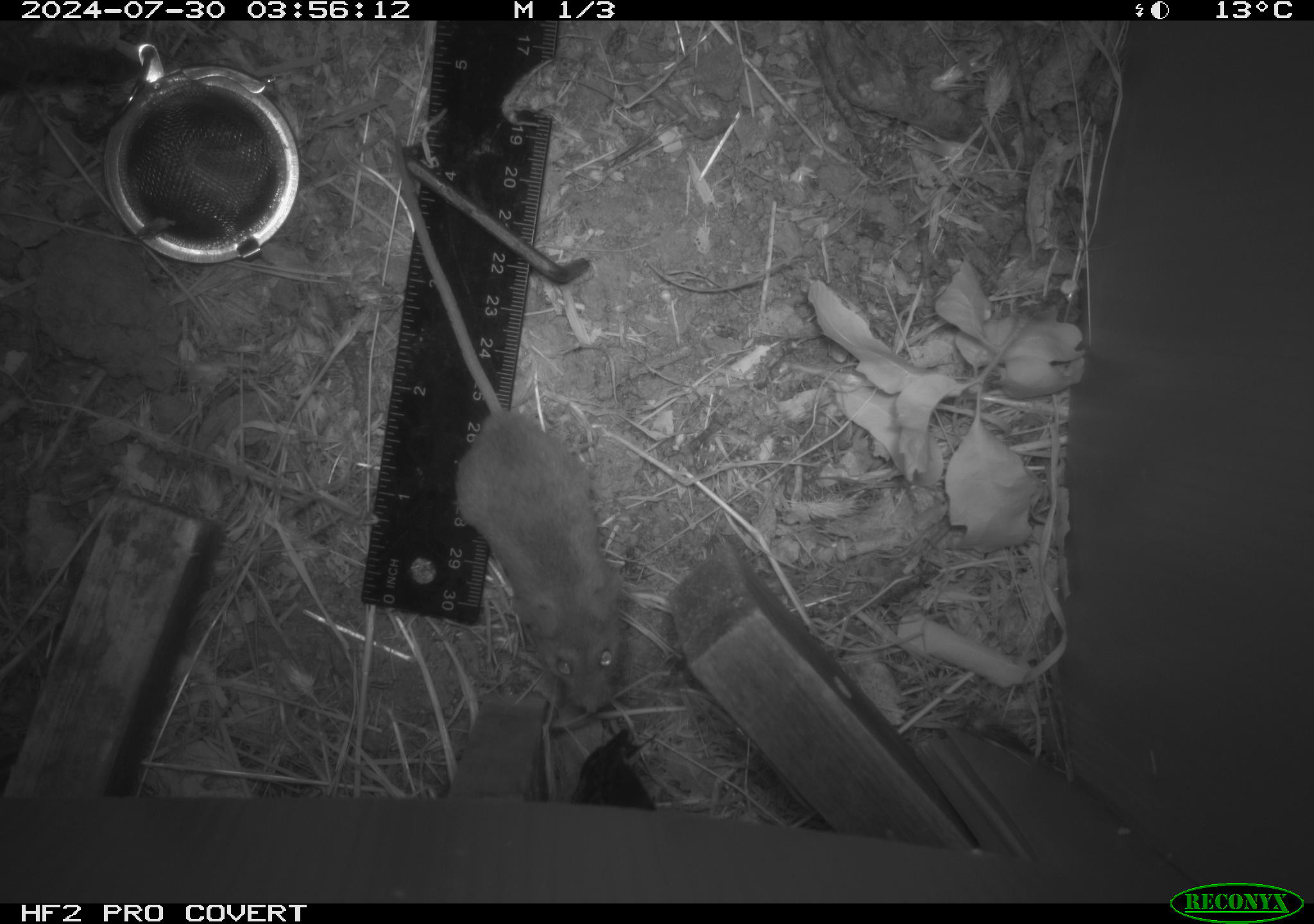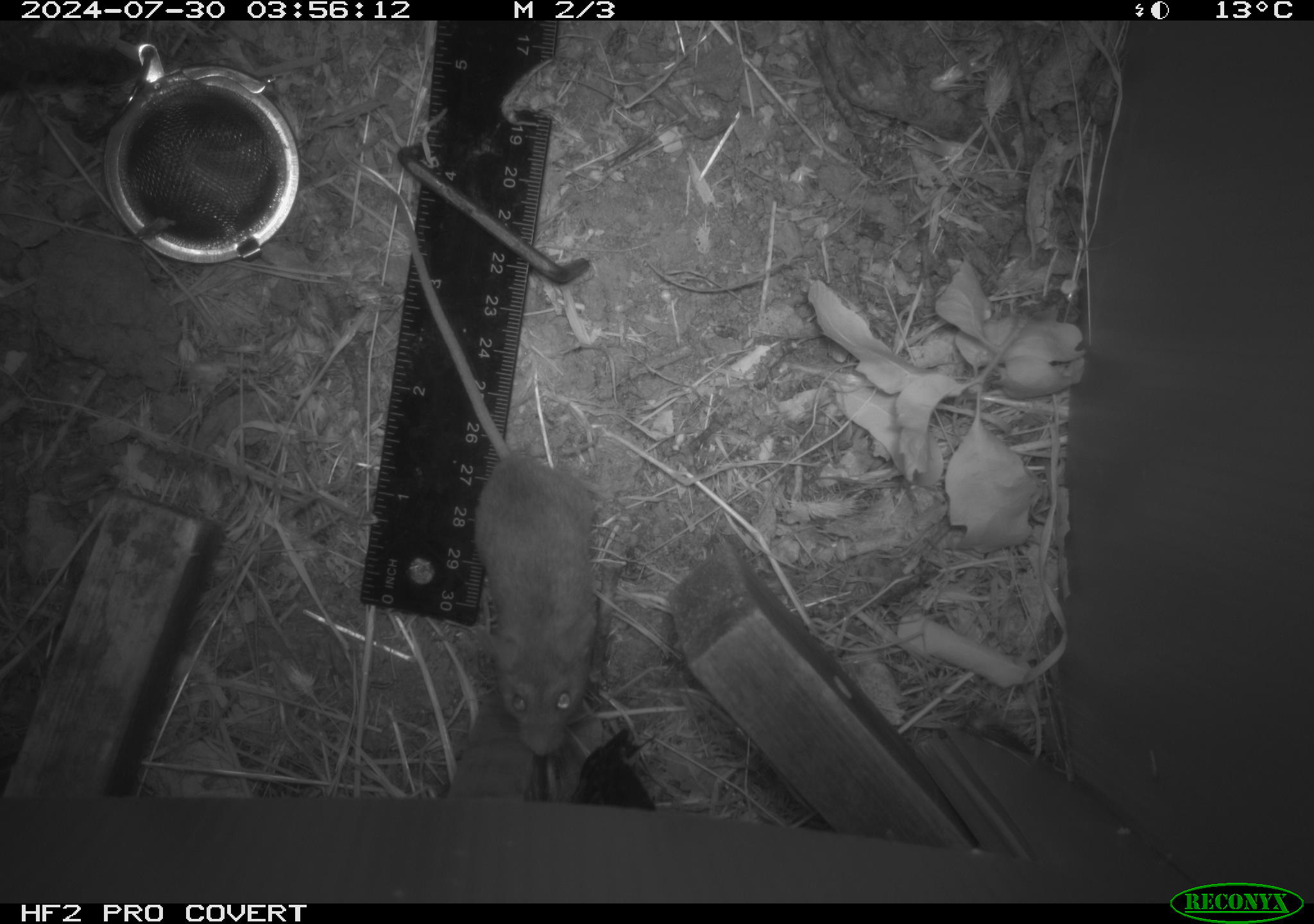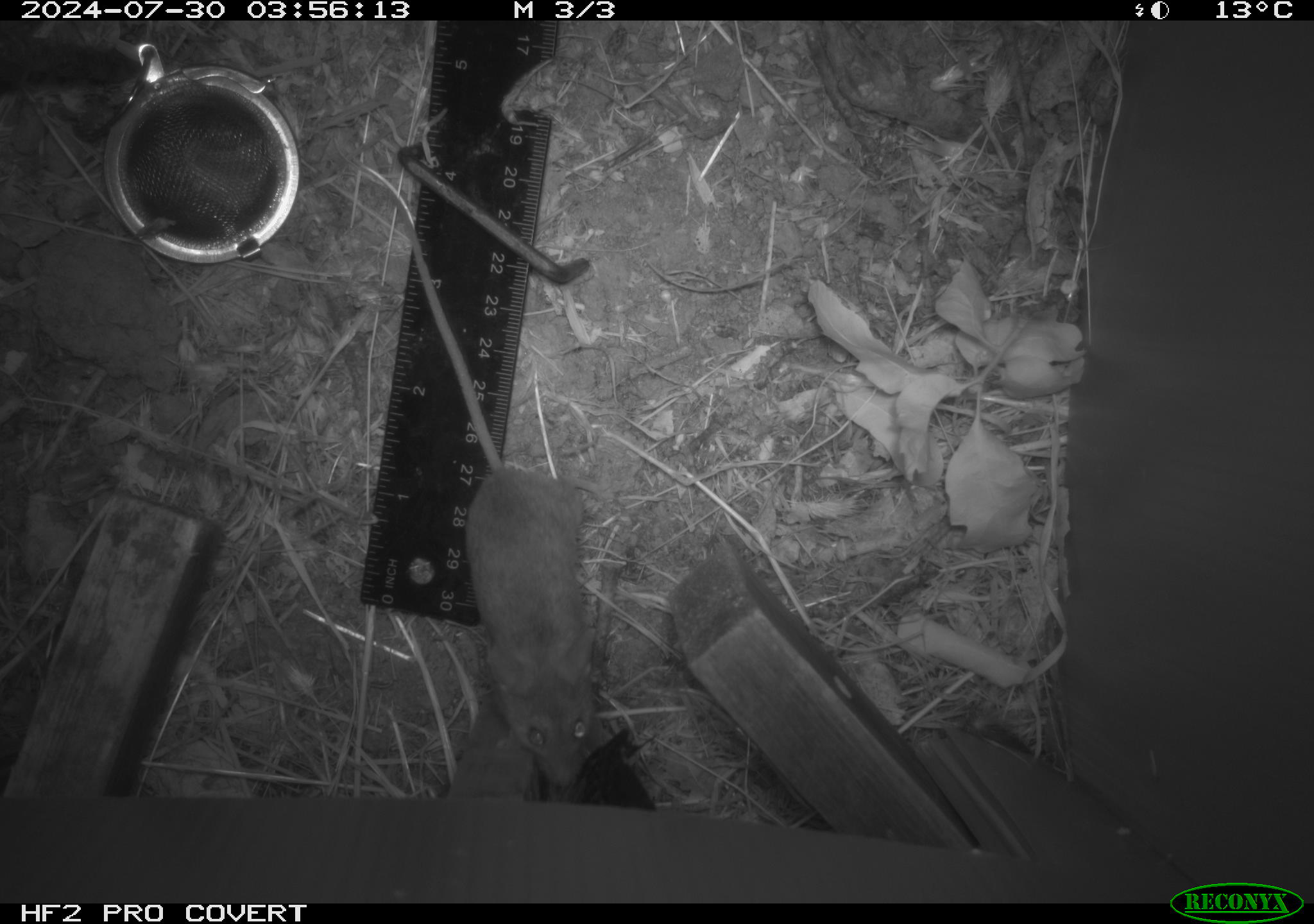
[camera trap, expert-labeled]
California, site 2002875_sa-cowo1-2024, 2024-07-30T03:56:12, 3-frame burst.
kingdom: Animalia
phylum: Chordata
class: Mammalia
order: Rodentia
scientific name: Rodentia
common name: mouse species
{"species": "mouse species (Rodentia)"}